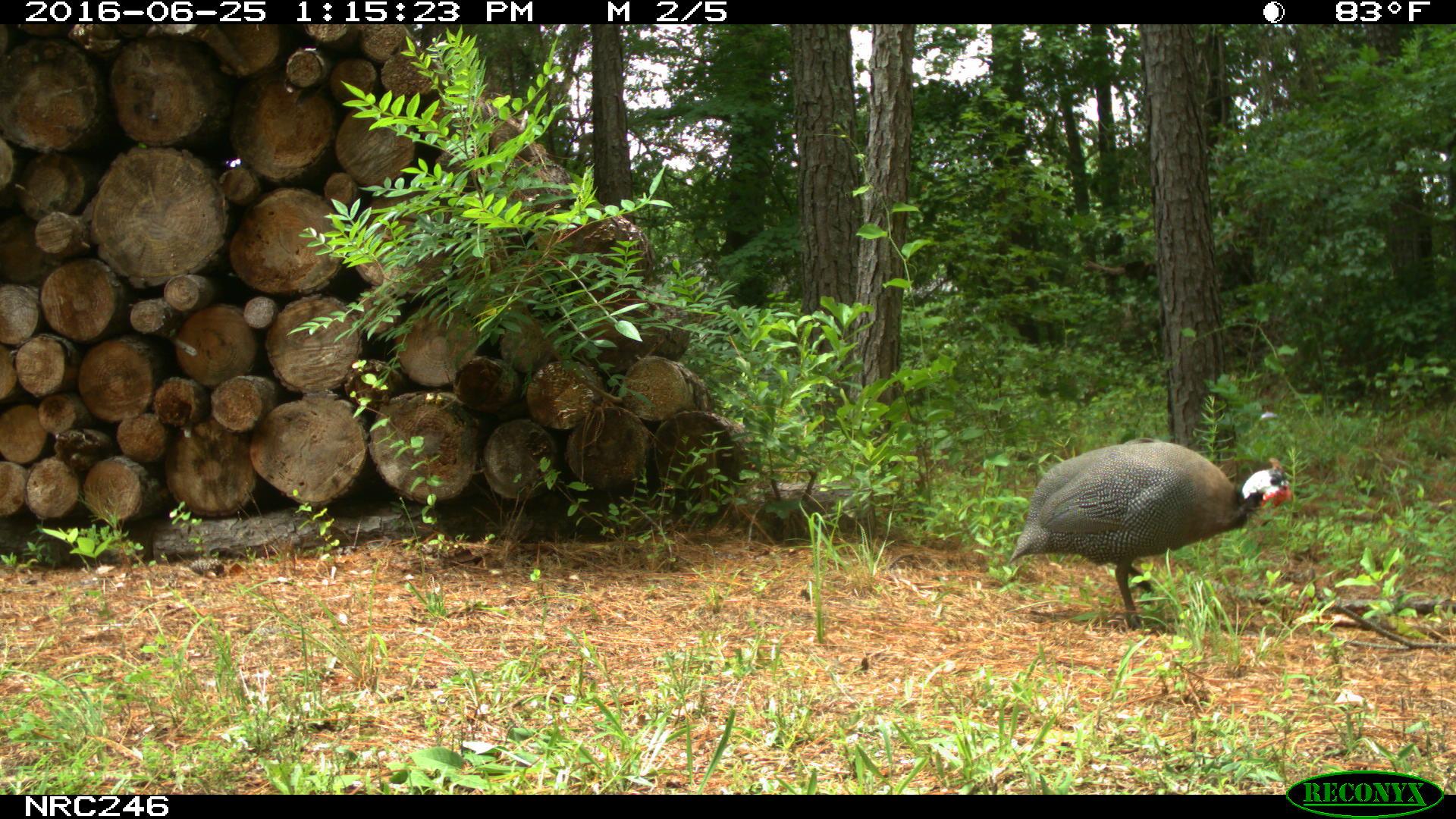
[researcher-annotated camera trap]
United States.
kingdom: Animalia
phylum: Chordata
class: Aves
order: Galliformes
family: Phasianidae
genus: Meleagris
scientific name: Meleagris gallopavo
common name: wild turkey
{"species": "Wild Turkey (Meleagris gallopavo)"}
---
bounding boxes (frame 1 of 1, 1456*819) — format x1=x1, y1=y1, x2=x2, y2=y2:
Wild Turkey: x1=991, y1=418, x2=1326, y2=638